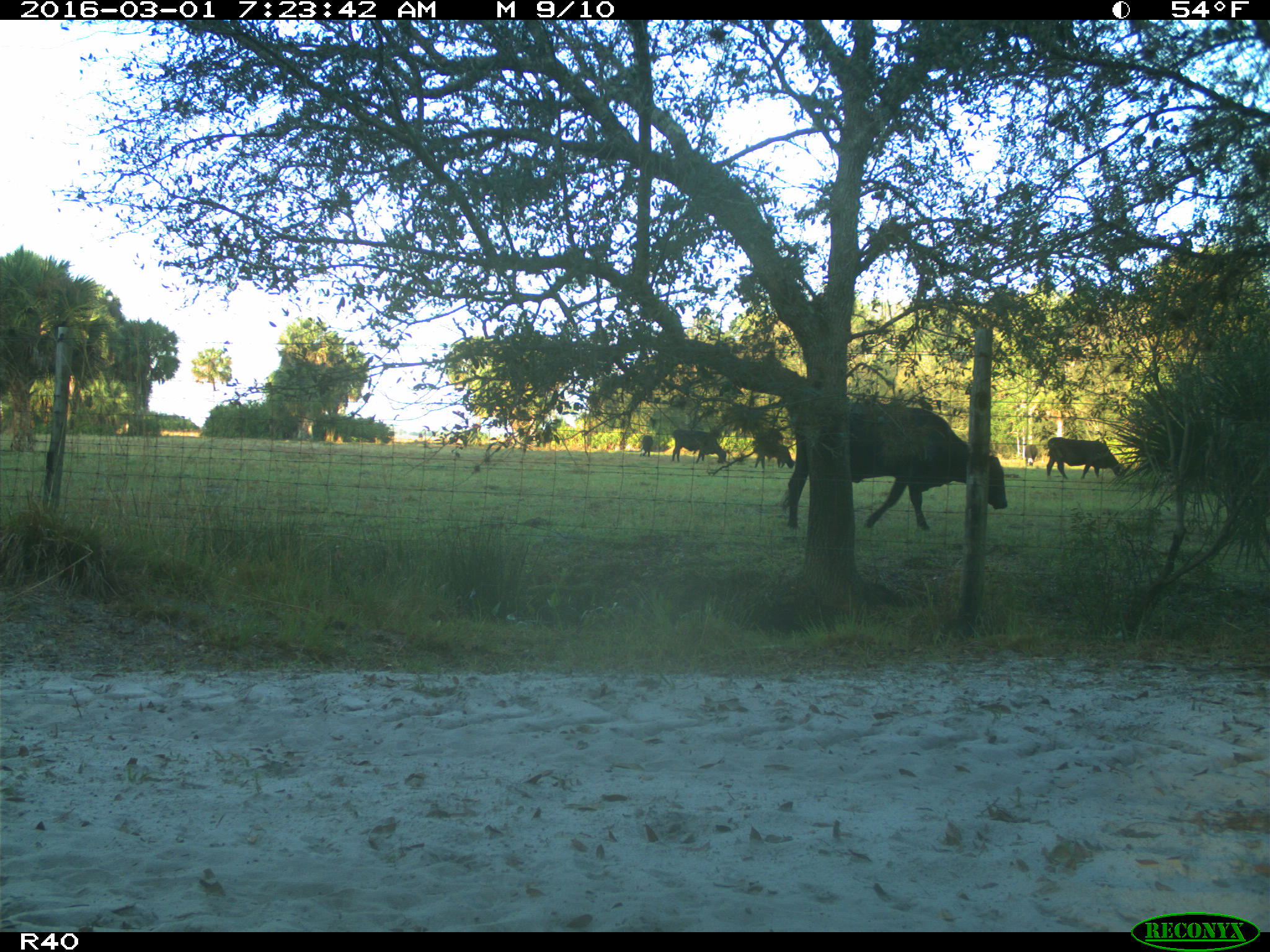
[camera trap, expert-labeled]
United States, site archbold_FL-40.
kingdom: Animalia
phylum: Chordata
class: Mammalia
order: Artiodactyla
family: Bovidae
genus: Bos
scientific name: Bos taurus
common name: domestic cow